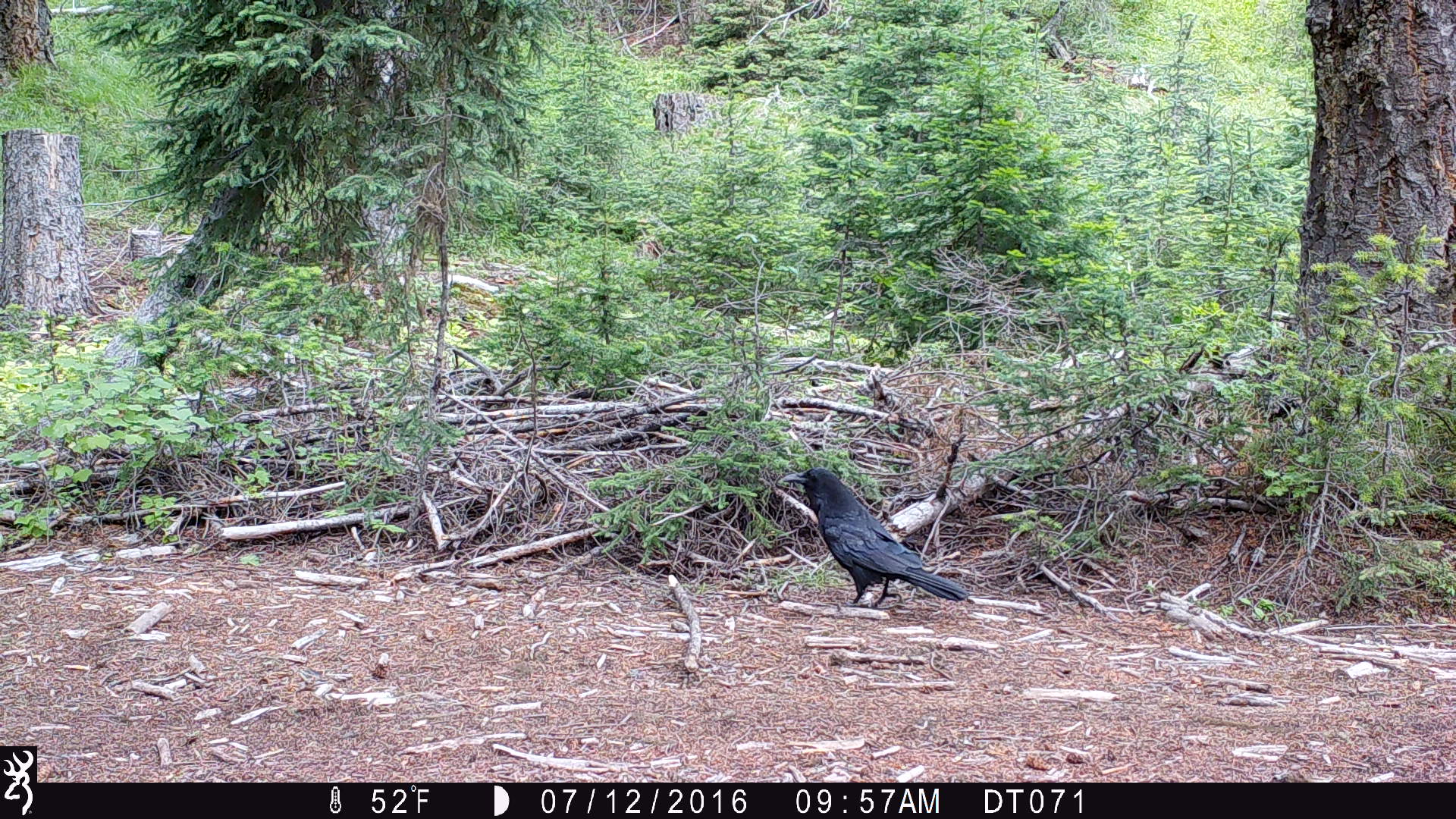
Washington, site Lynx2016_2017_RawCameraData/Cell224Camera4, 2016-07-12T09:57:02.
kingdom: Animalia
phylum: Chordata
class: Aves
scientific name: Aves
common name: birds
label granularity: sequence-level